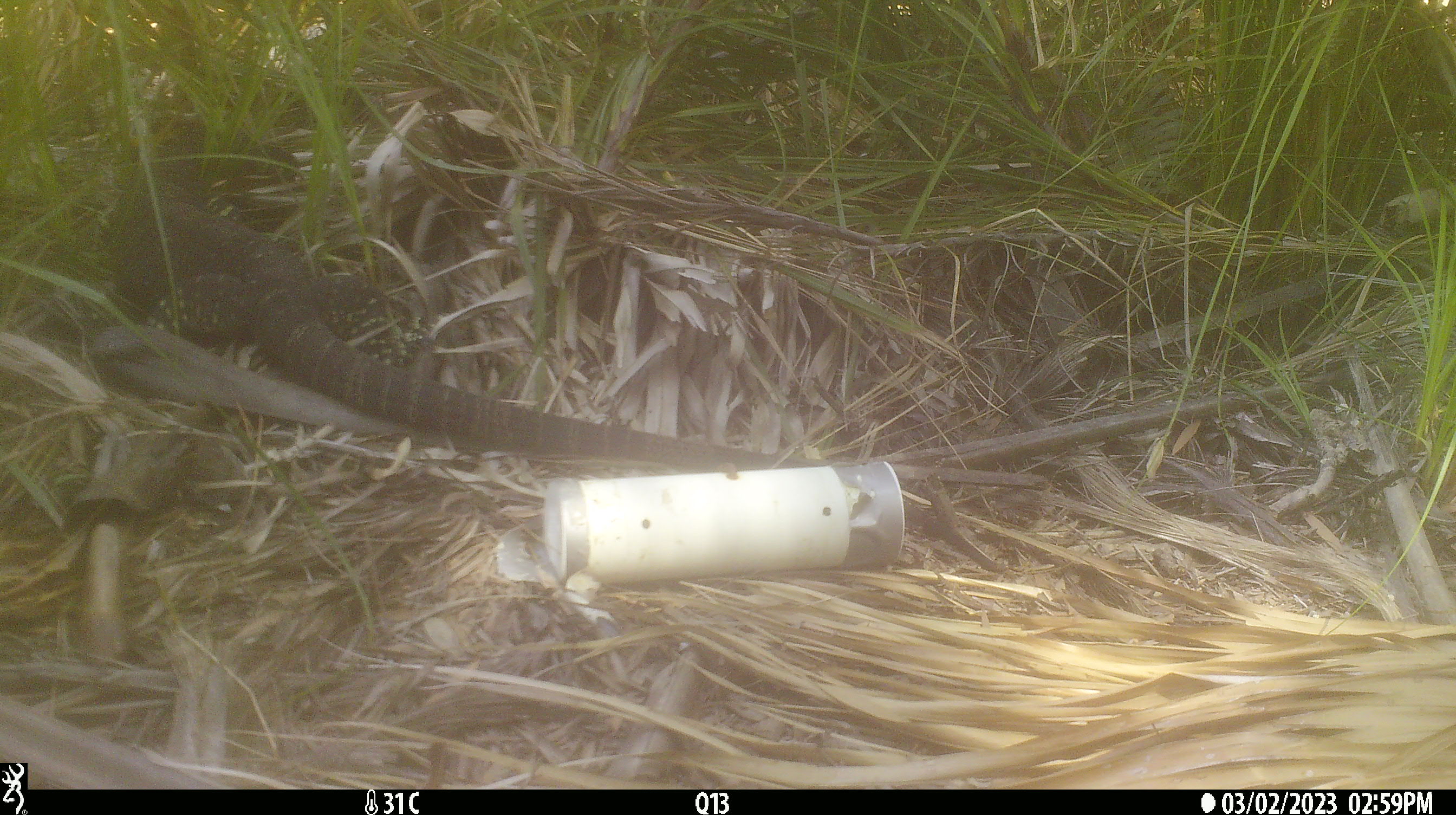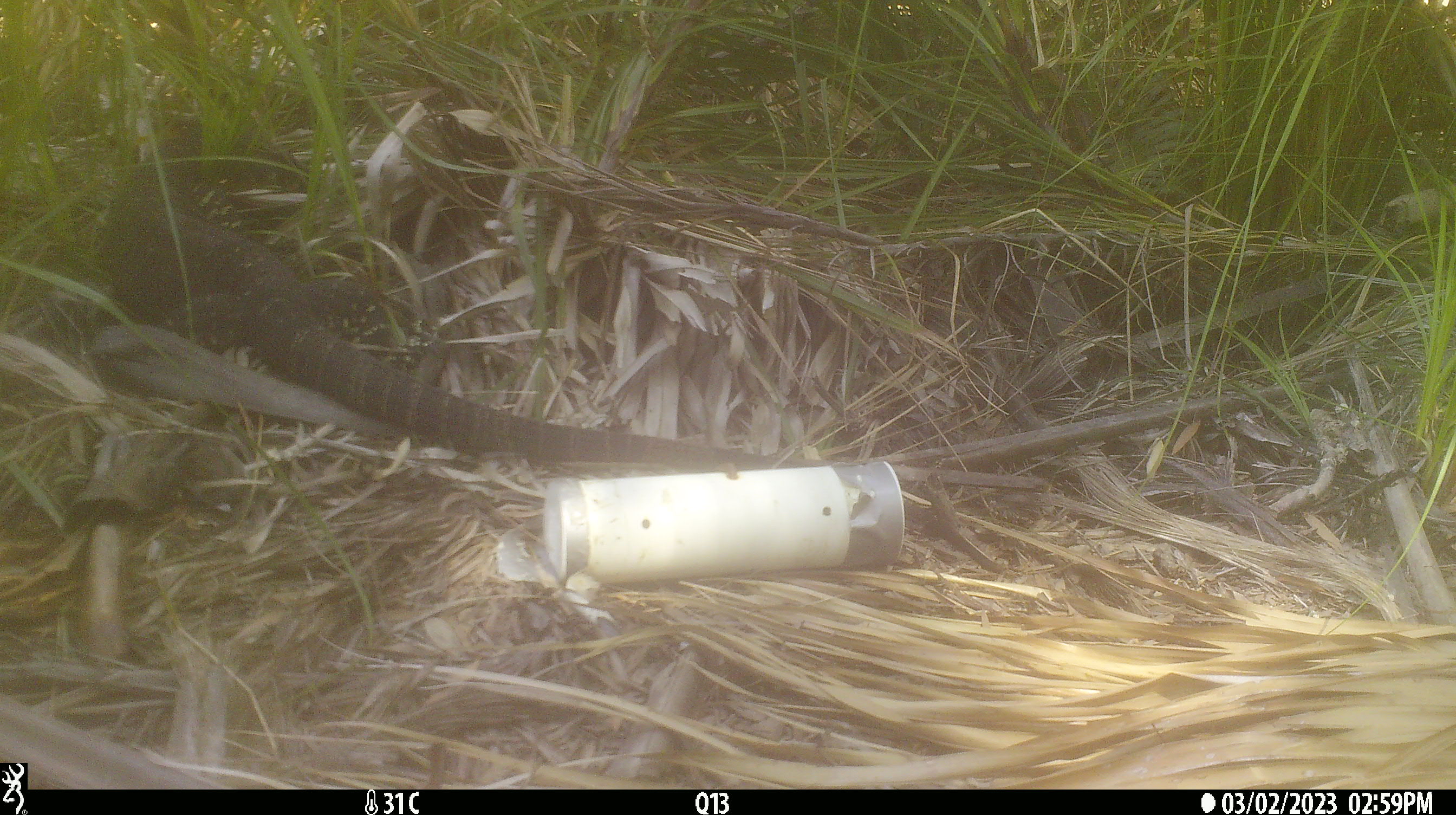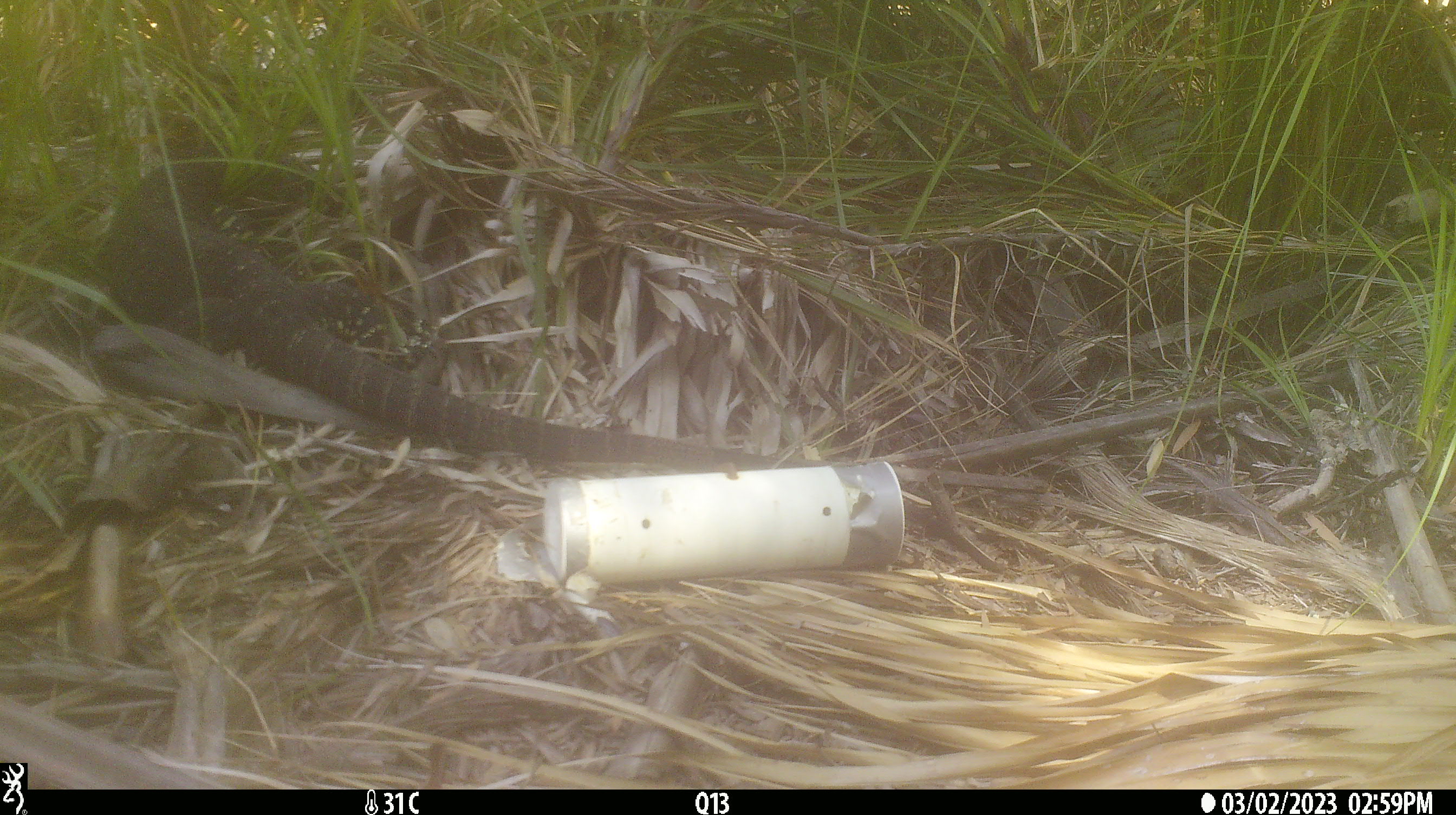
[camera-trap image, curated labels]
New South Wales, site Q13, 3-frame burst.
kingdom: Animalia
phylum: Chordata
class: Reptilia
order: Squamata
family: Varanidae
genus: Varanus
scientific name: Varanus varius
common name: lace monitor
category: goanna